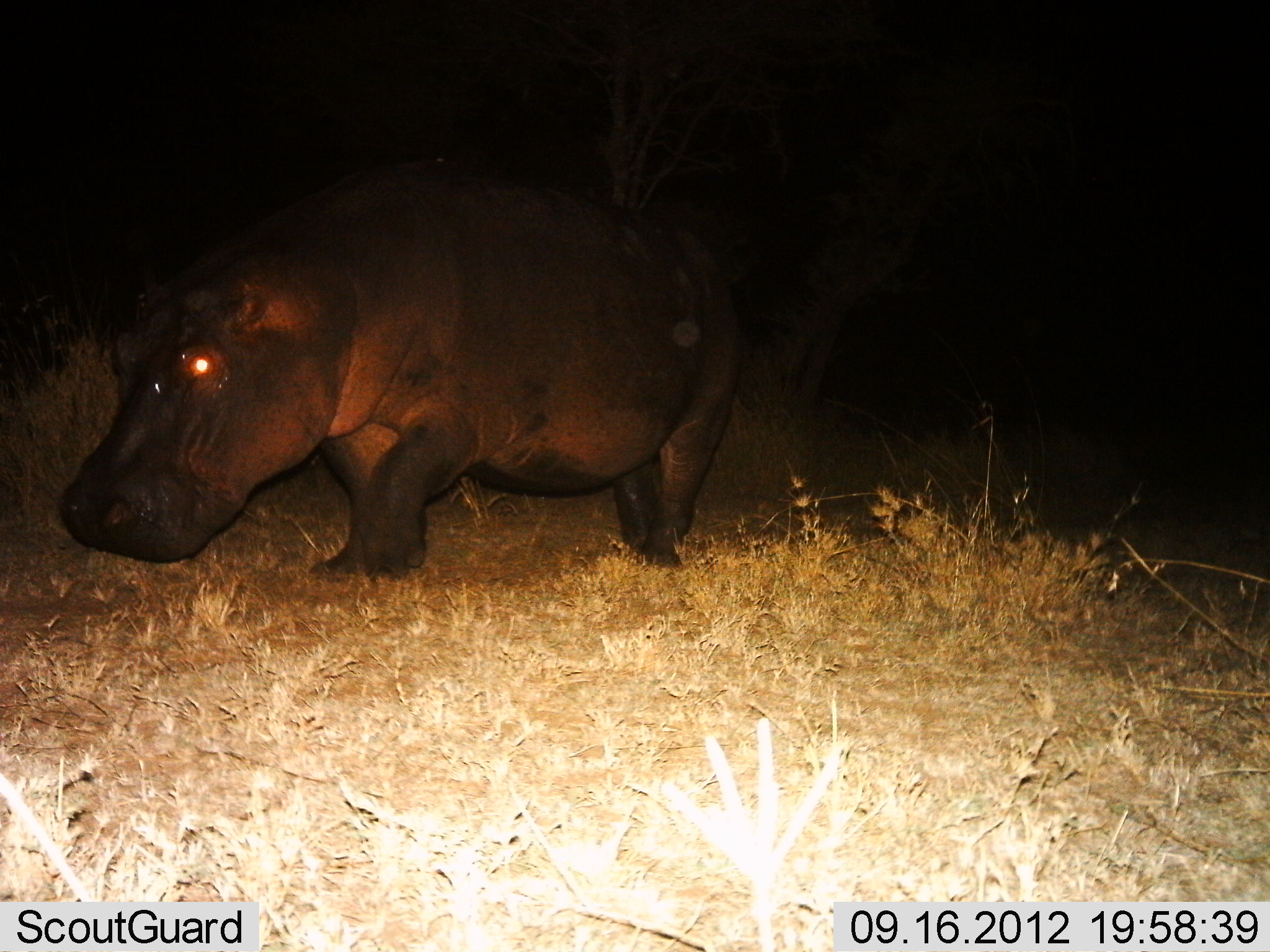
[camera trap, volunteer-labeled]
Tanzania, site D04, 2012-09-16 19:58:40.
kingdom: Animalia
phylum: Chordata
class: Mammalia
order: Artiodactyla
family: Hippopotamidae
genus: Hippopotamus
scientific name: Hippopotamus amphibius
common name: hippopotamus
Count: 1.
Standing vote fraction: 0%.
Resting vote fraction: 0%.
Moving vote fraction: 100%.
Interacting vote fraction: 0%.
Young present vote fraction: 0%.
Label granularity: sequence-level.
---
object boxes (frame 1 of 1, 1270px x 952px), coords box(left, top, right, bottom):
animal: box(55, 154, 748, 584)